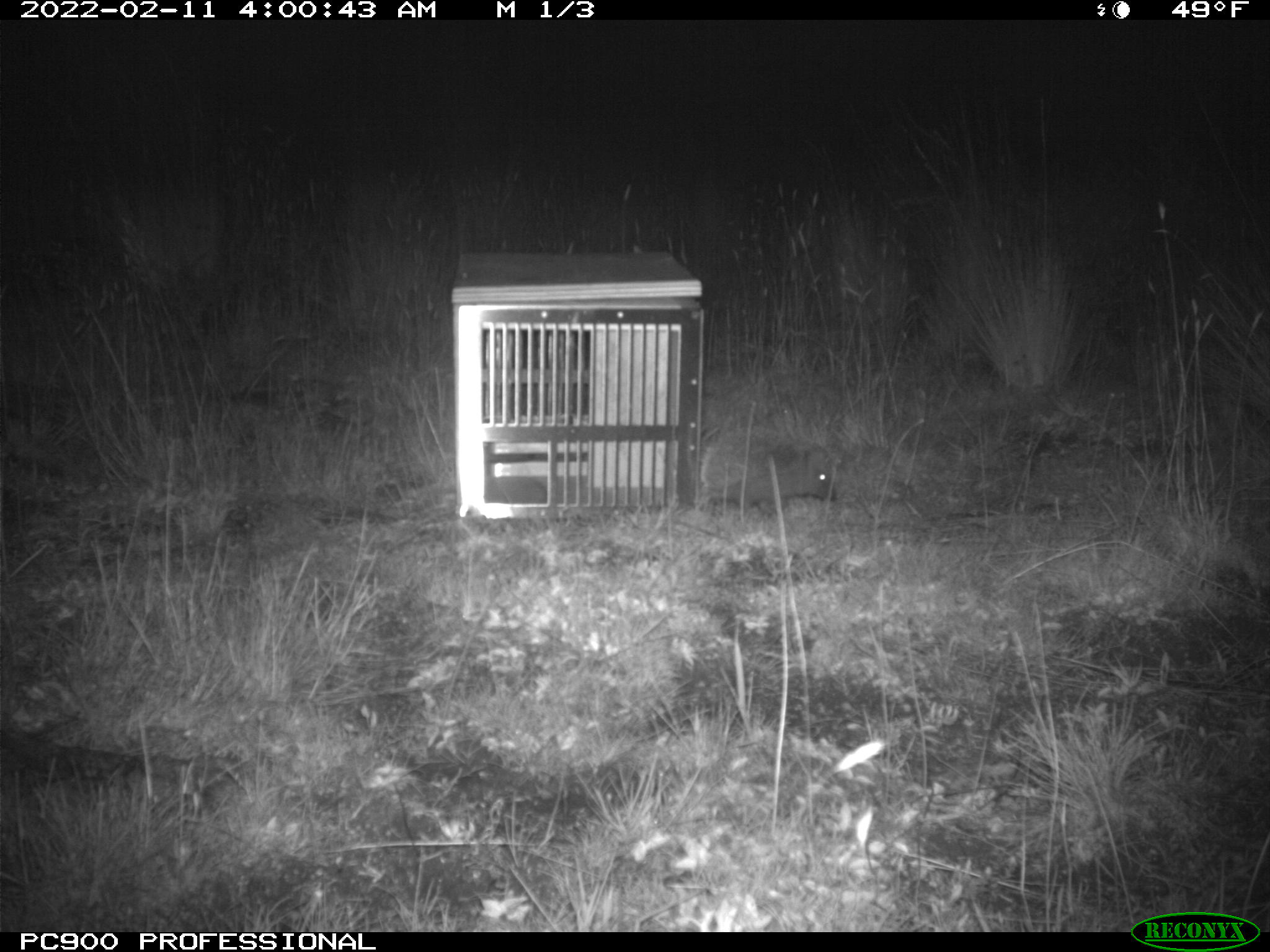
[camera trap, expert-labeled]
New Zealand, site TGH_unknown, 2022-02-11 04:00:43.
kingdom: Animalia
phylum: Chordata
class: Mammalia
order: Eulipotyphla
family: Erinaceidae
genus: Erinaceus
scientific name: Erinaceus europaeus europaeus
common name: european hedgehog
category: hedgehog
Hedgehog (european hedgehog) (Erinaceus europaeus europaeus).